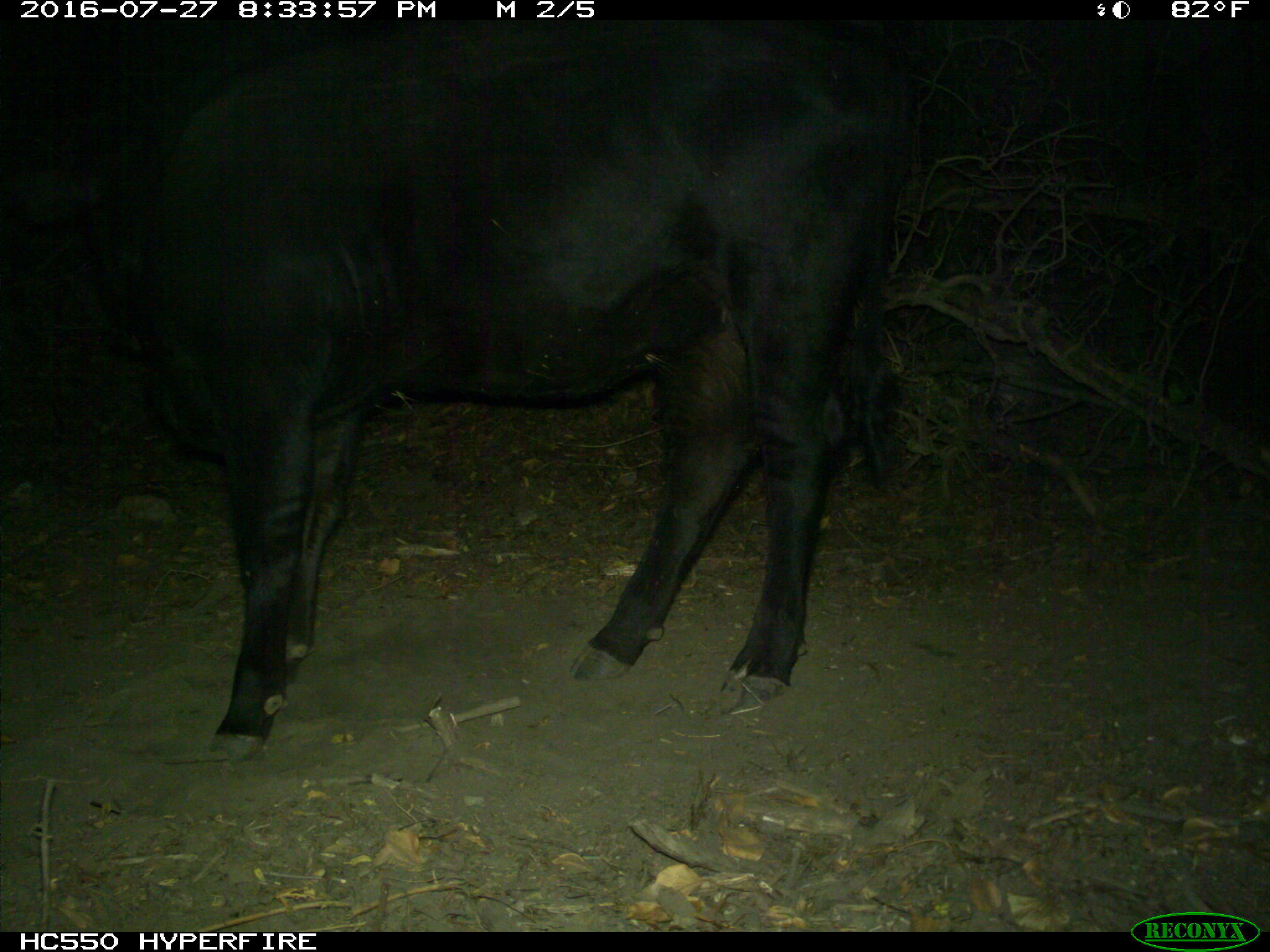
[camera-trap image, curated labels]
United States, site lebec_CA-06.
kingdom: Animalia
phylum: Chordata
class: Mammalia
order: Artiodactyla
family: Bovidae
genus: Bos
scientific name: Bos taurus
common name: domestic cow